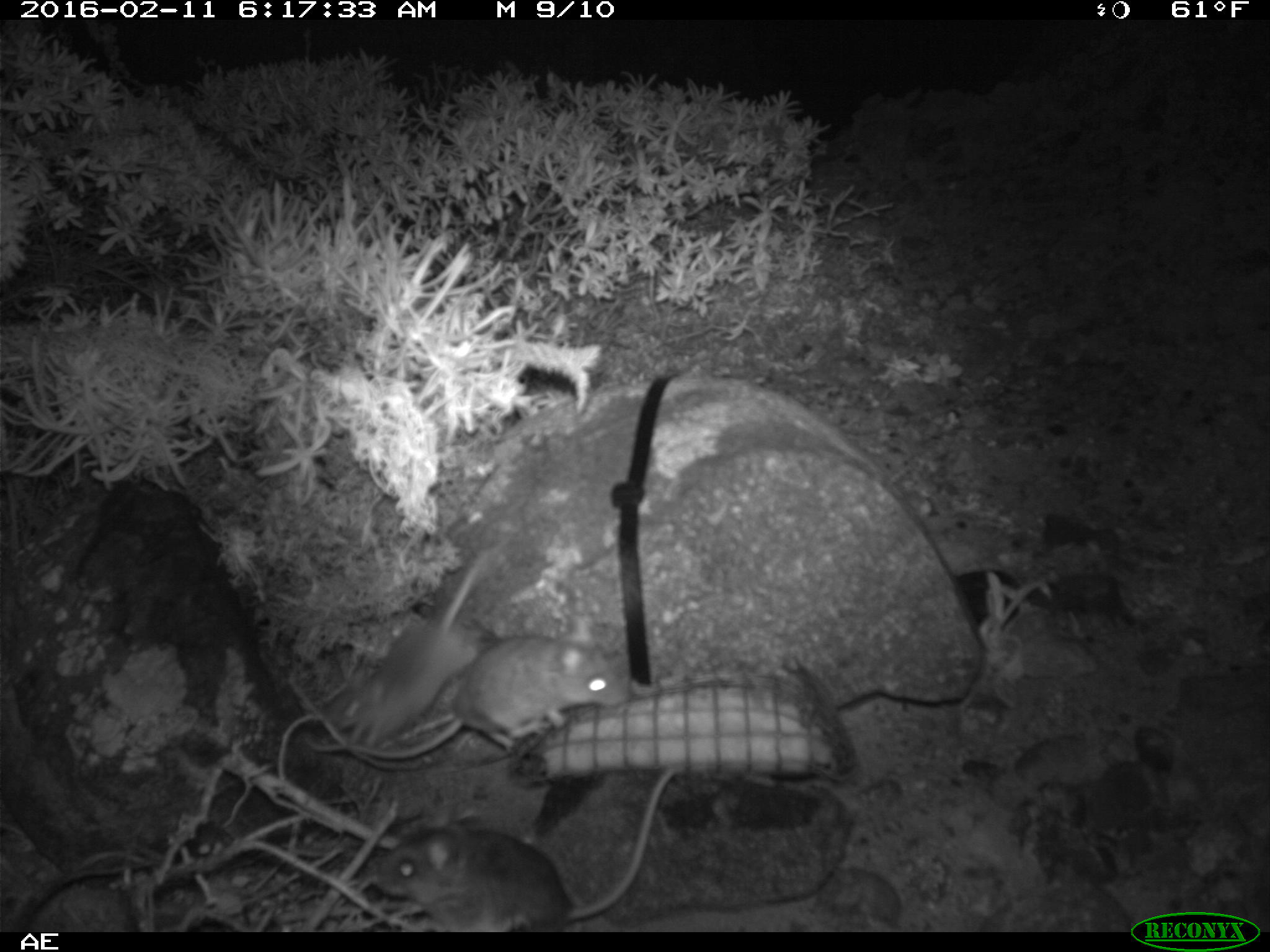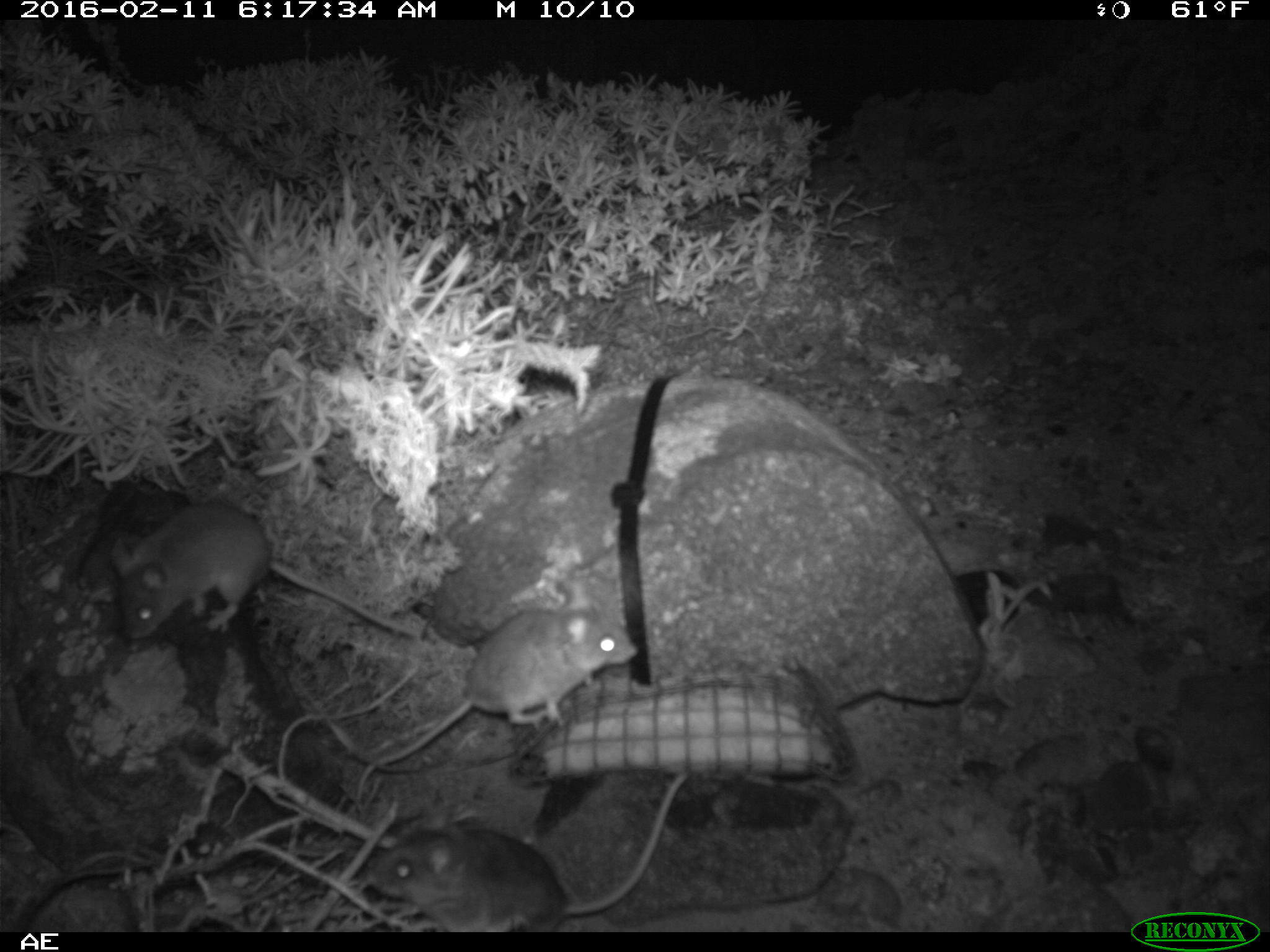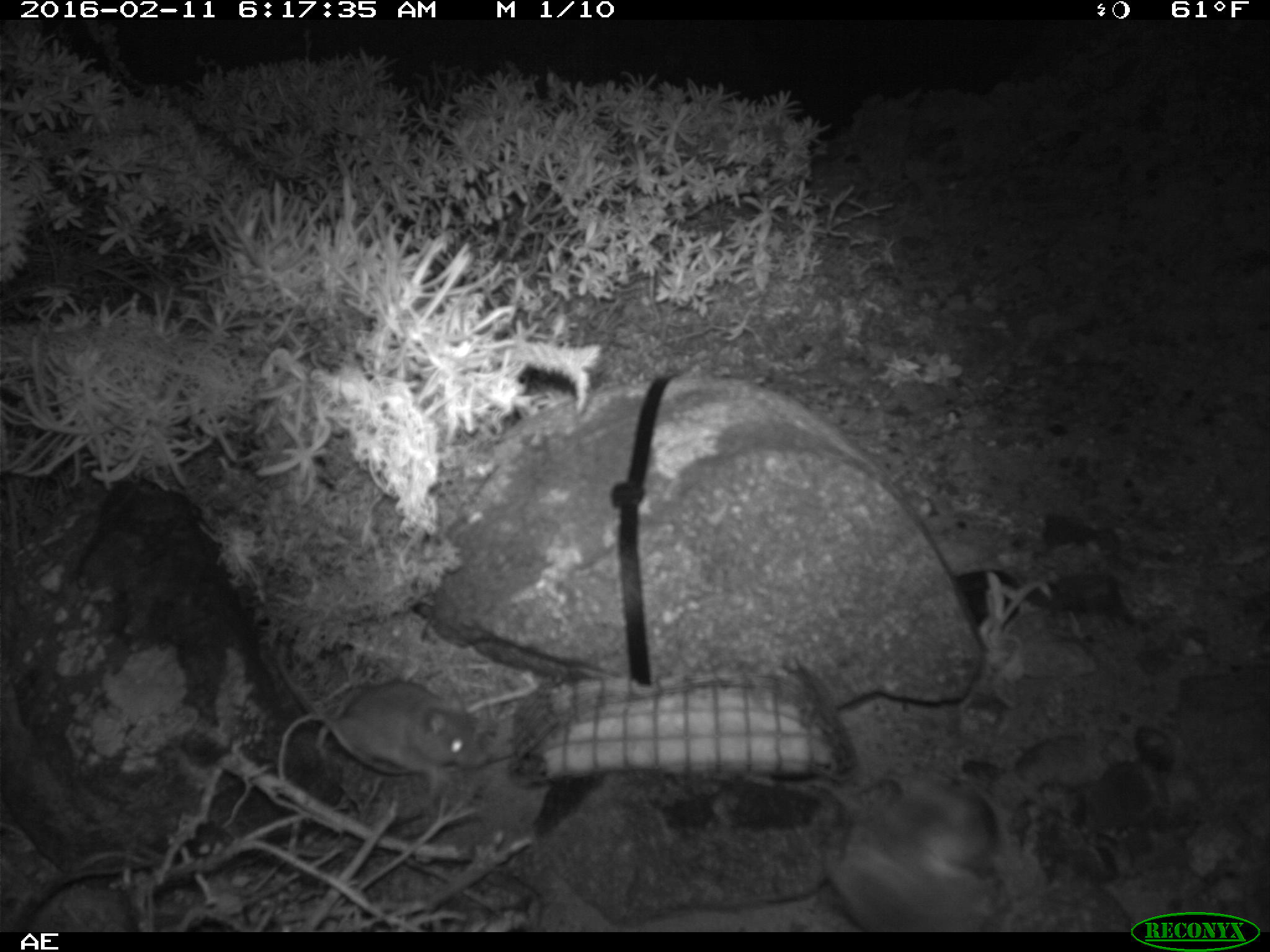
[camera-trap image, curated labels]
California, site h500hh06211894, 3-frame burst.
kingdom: Animalia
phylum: Chordata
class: Mammalia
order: Rodentia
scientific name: Rodentia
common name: rodent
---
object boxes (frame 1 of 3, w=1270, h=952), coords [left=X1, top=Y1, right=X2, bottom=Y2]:
rodent: [left=374, top=767, right=677, bottom=931]; [left=302, top=614, right=628, bottom=760]; [left=324, top=547, right=493, bottom=745]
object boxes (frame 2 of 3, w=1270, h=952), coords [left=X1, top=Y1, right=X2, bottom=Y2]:
rodent: [left=352, top=575, right=640, bottom=815]; [left=364, top=769, right=689, bottom=932]; [left=101, top=501, right=422, bottom=640]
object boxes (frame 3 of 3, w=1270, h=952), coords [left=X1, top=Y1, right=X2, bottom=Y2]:
rodent: [left=336, top=679, right=490, bottom=799]